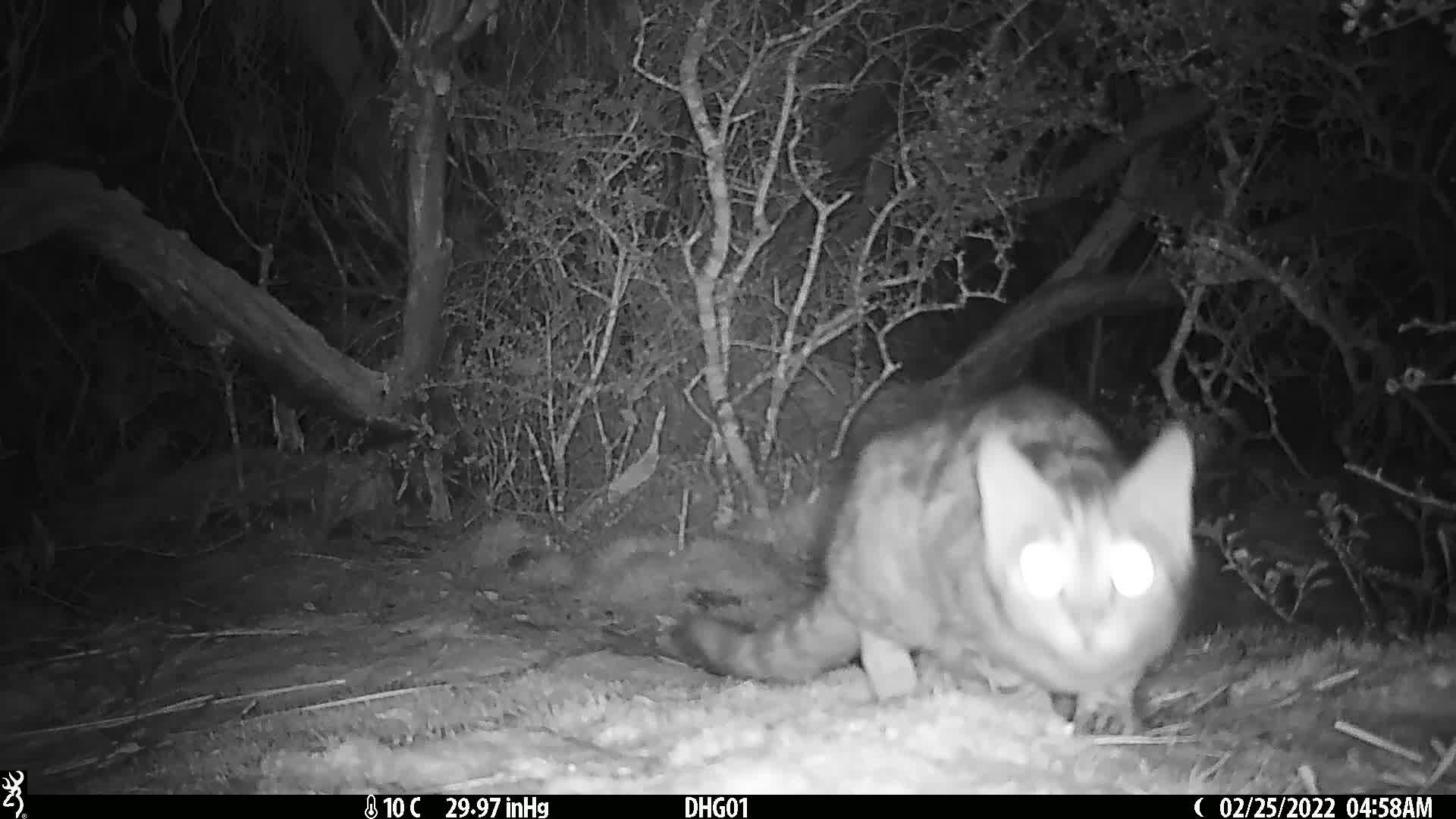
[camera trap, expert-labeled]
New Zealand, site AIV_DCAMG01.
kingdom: Animalia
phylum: Chordata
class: Mammalia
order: Carnivora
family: Felidae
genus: Felis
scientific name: Felis catus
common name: domestic cat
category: cat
Cat (domestic cat) (Felis catus).